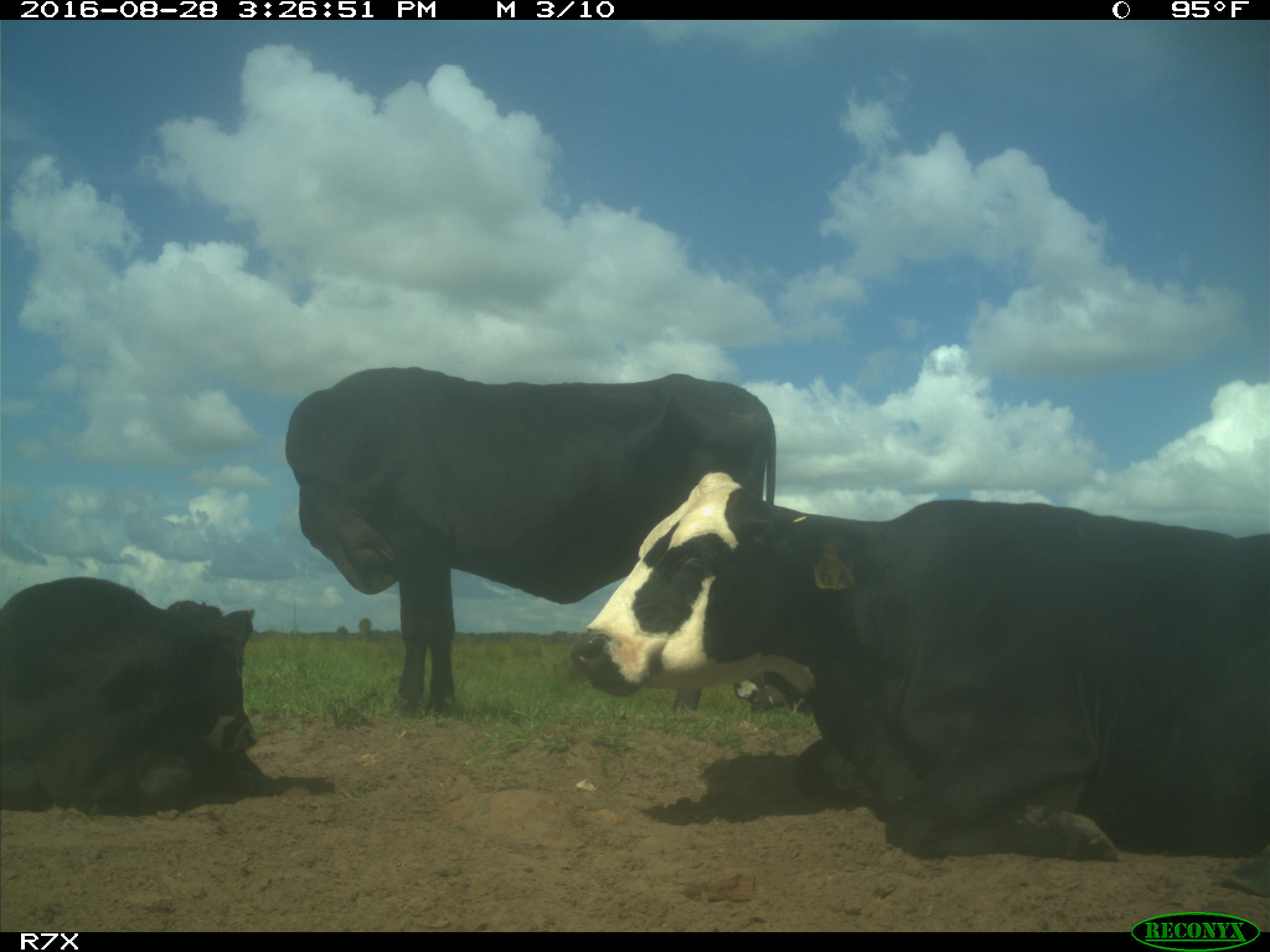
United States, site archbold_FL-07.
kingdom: Animalia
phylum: Chordata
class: Mammalia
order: Artiodactyla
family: Bovidae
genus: Bos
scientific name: Bos taurus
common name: domestic cow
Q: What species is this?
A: Bos taurus (domestic cow).